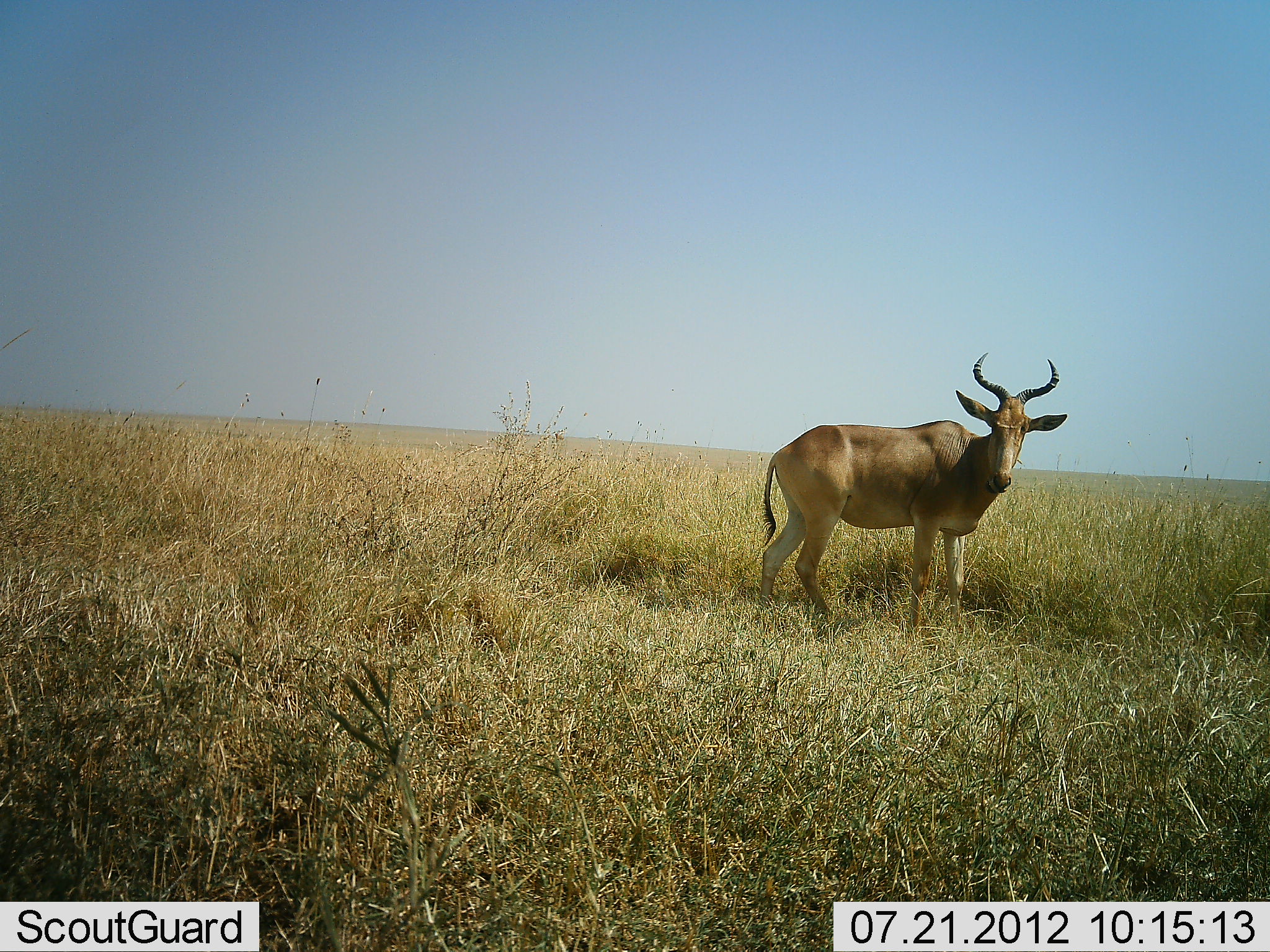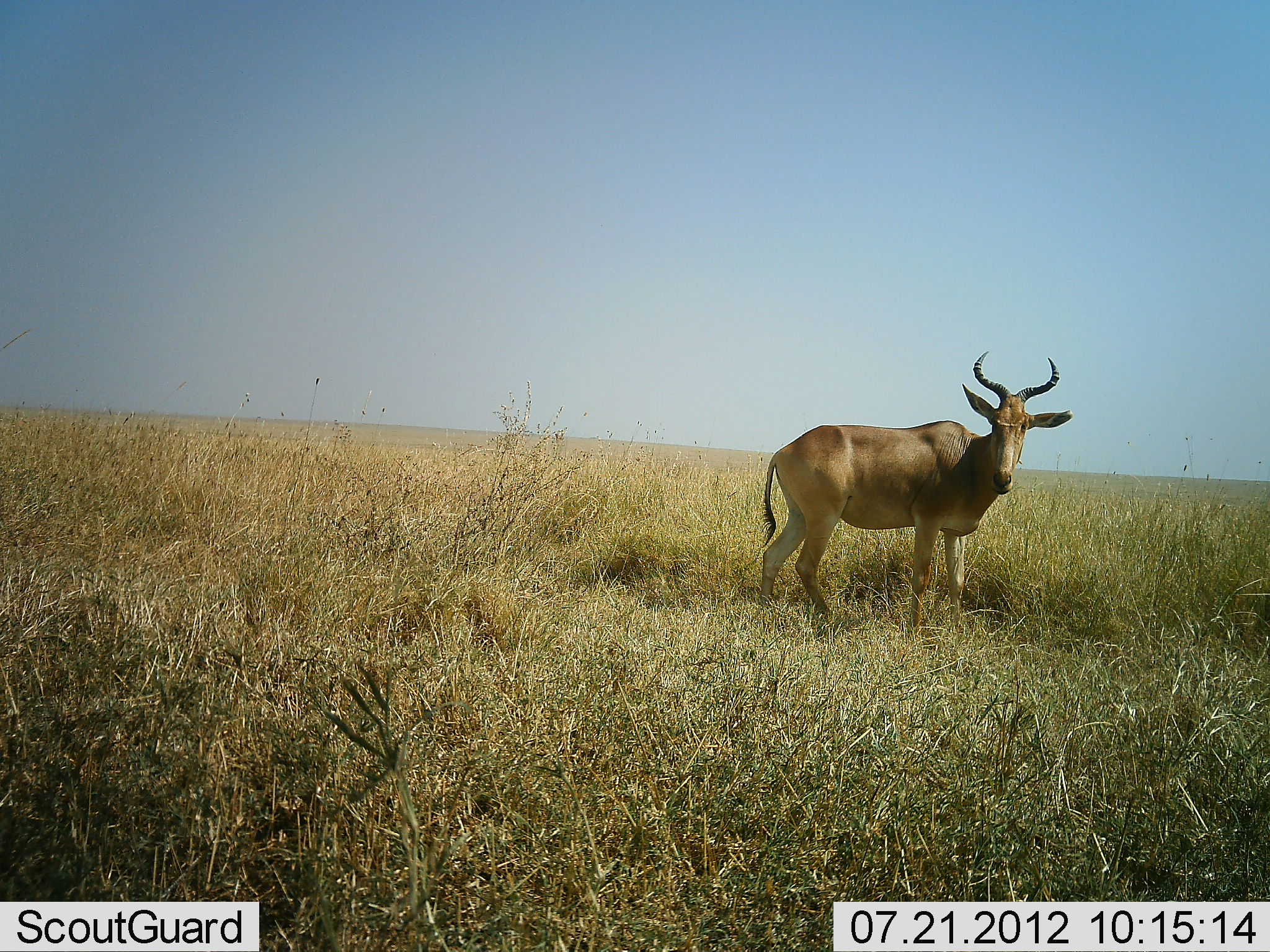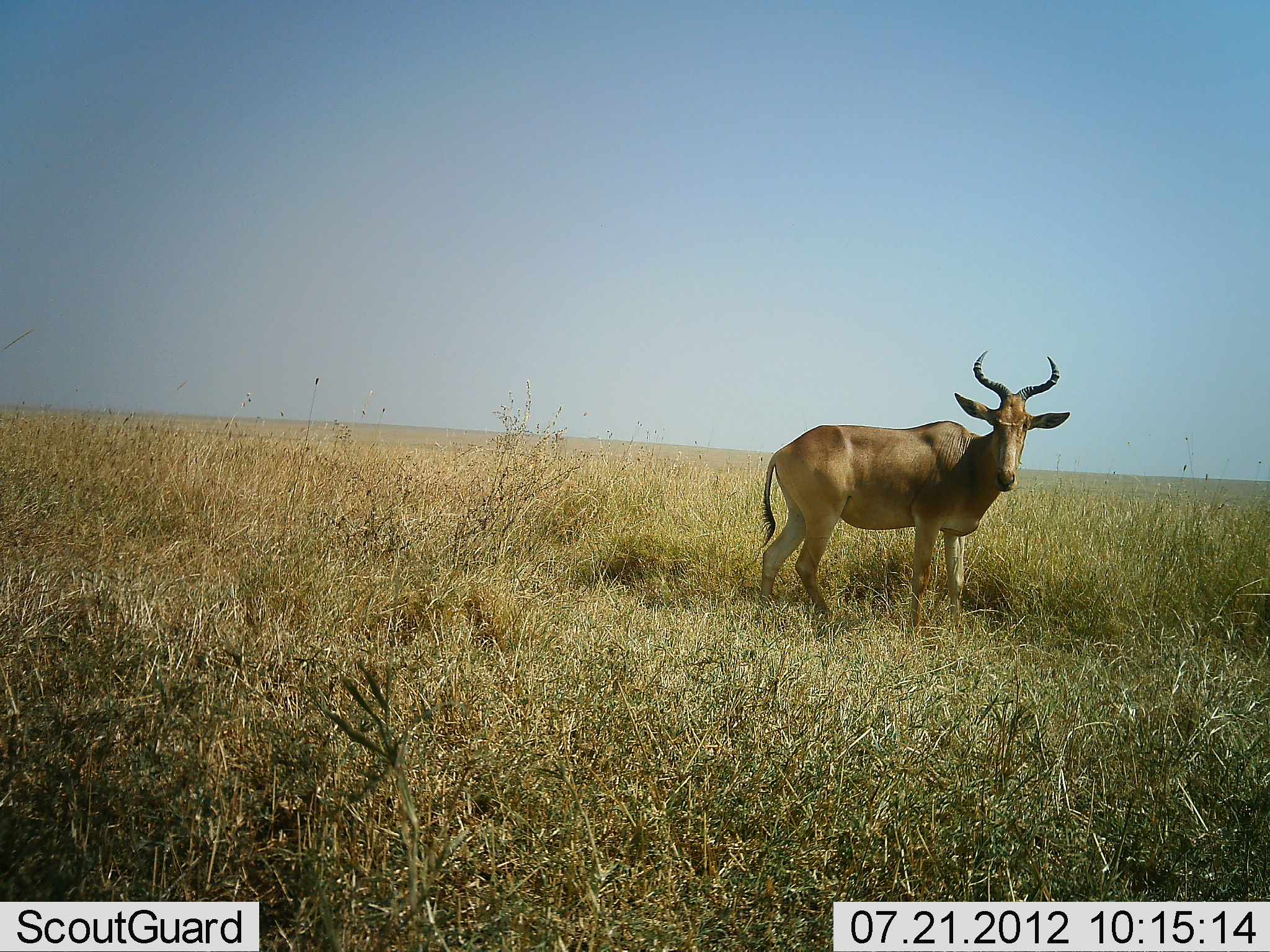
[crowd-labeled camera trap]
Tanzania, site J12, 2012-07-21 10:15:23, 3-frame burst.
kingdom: Animalia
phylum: Chordata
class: Mammalia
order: Artiodactyla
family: Bovidae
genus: Alcelaphus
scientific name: Alcelaphus buselaphus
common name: hartebeest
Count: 1.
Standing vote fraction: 100%.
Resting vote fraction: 0%.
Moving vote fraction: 0%.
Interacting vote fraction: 0%.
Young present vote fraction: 0%.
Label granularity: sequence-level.